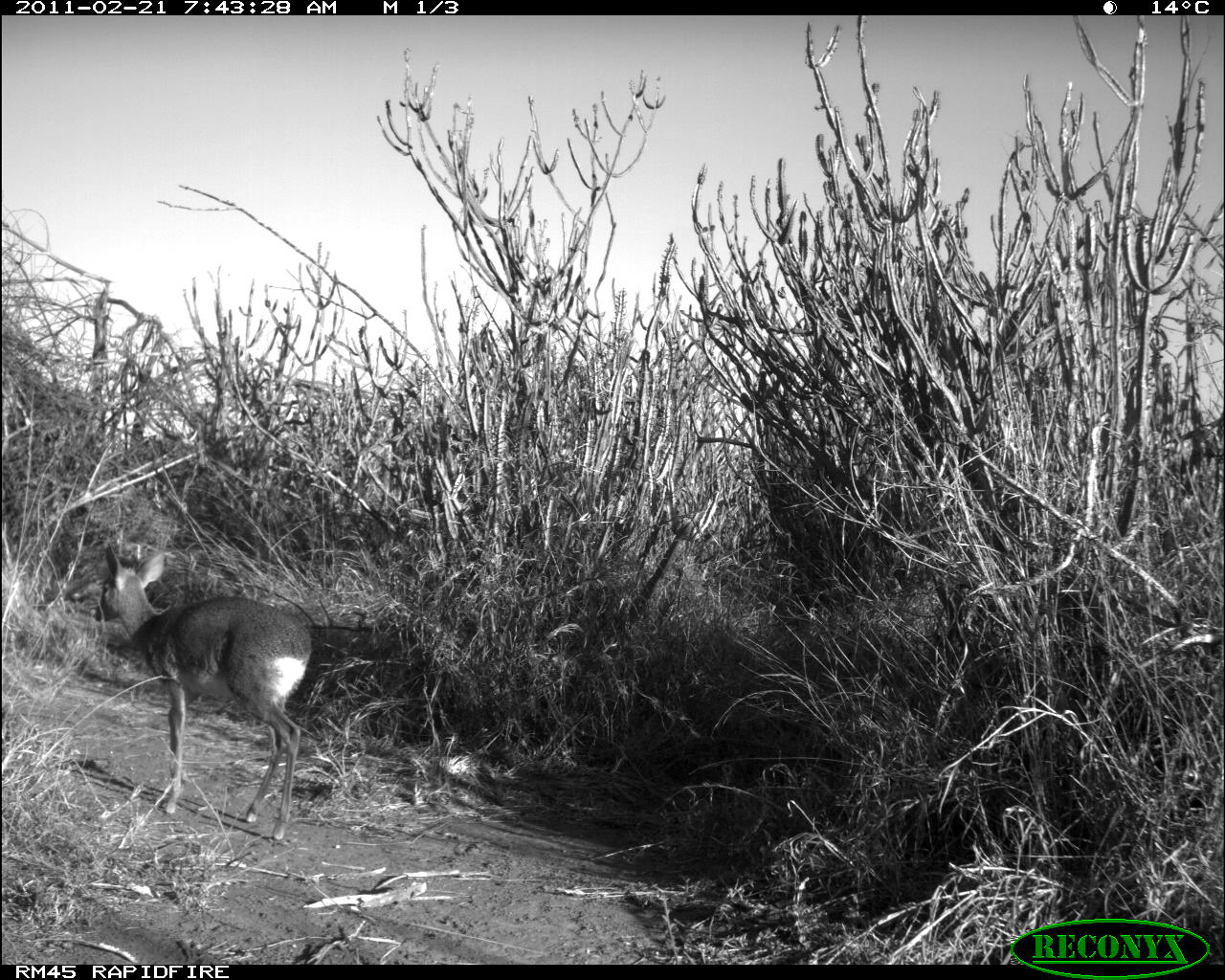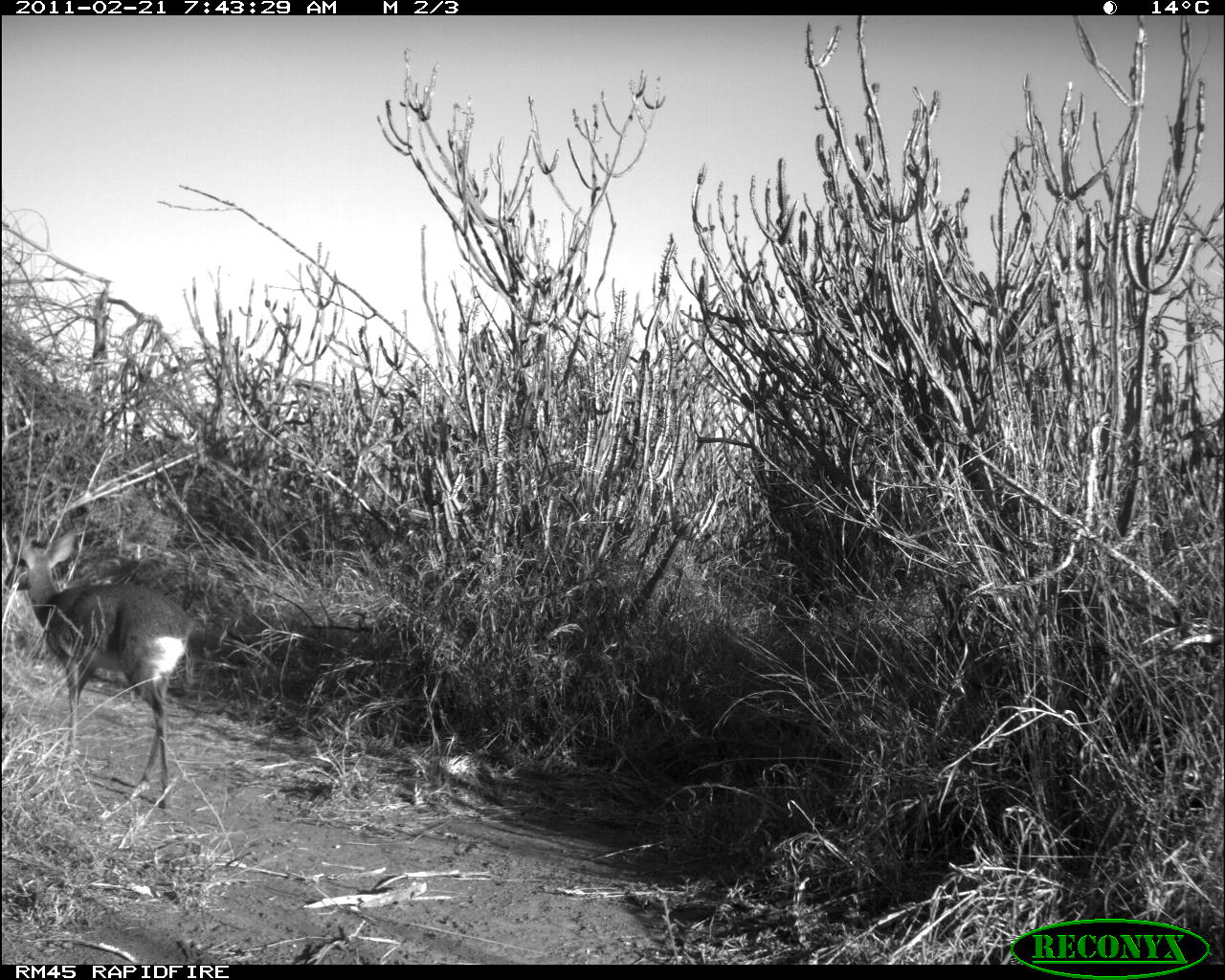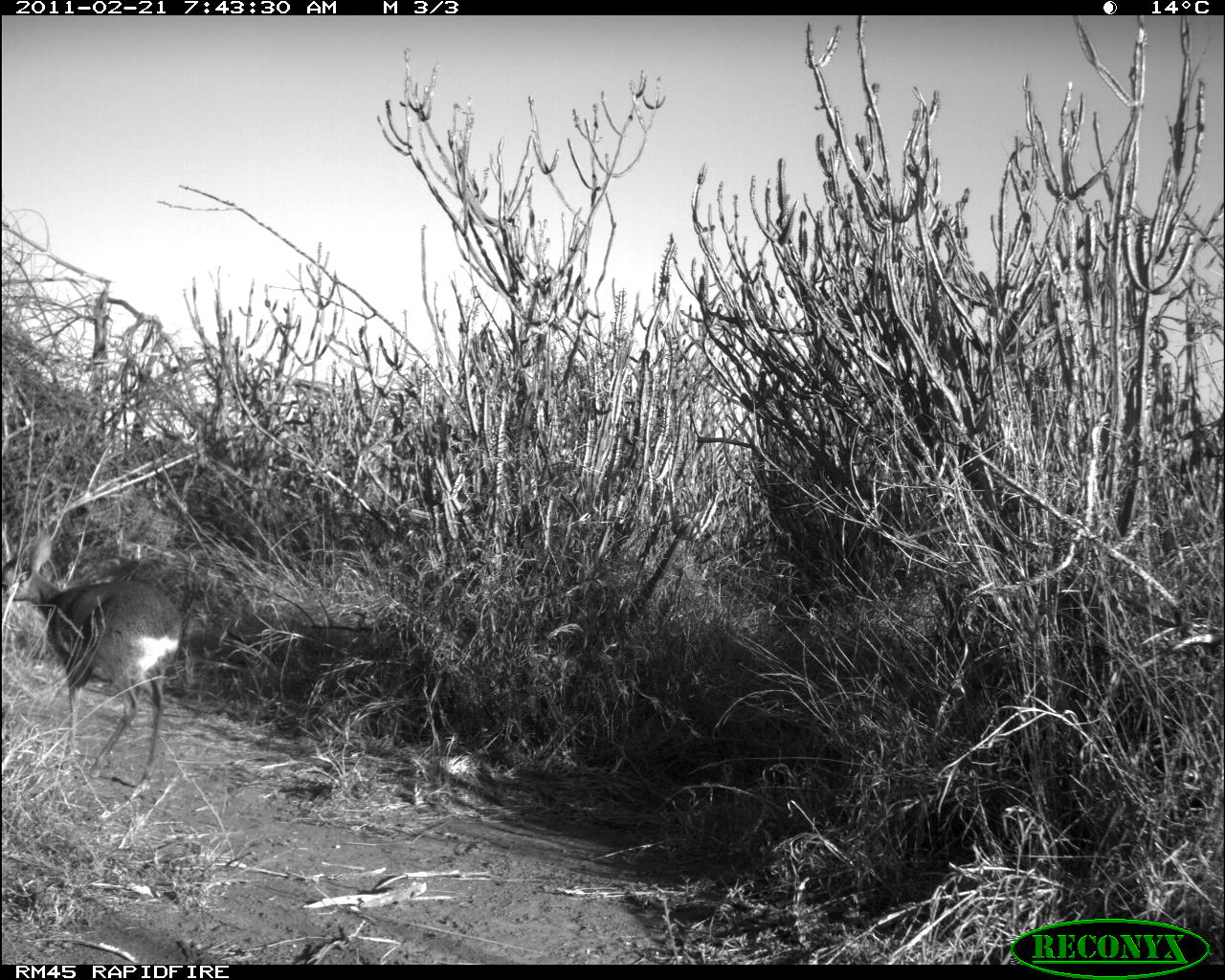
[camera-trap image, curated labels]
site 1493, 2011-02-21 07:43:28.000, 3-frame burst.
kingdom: Animalia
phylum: Chordata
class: Mammalia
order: Artiodactyla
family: Bovidae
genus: Madoqua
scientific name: Madoqua guentheri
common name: günther's dik-dik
Madoqua guentheri (günther's dik-dik), count 1.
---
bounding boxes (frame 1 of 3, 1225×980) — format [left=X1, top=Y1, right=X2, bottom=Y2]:
madoqua guentheri: [left=92, top=541, right=313, bottom=840]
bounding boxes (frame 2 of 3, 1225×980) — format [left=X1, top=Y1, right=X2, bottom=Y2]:
madoqua guentheri: [left=3, top=525, right=195, bottom=809]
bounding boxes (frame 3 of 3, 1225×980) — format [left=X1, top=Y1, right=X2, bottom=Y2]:
madoqua guentheri: [left=1, top=519, right=183, bottom=789]